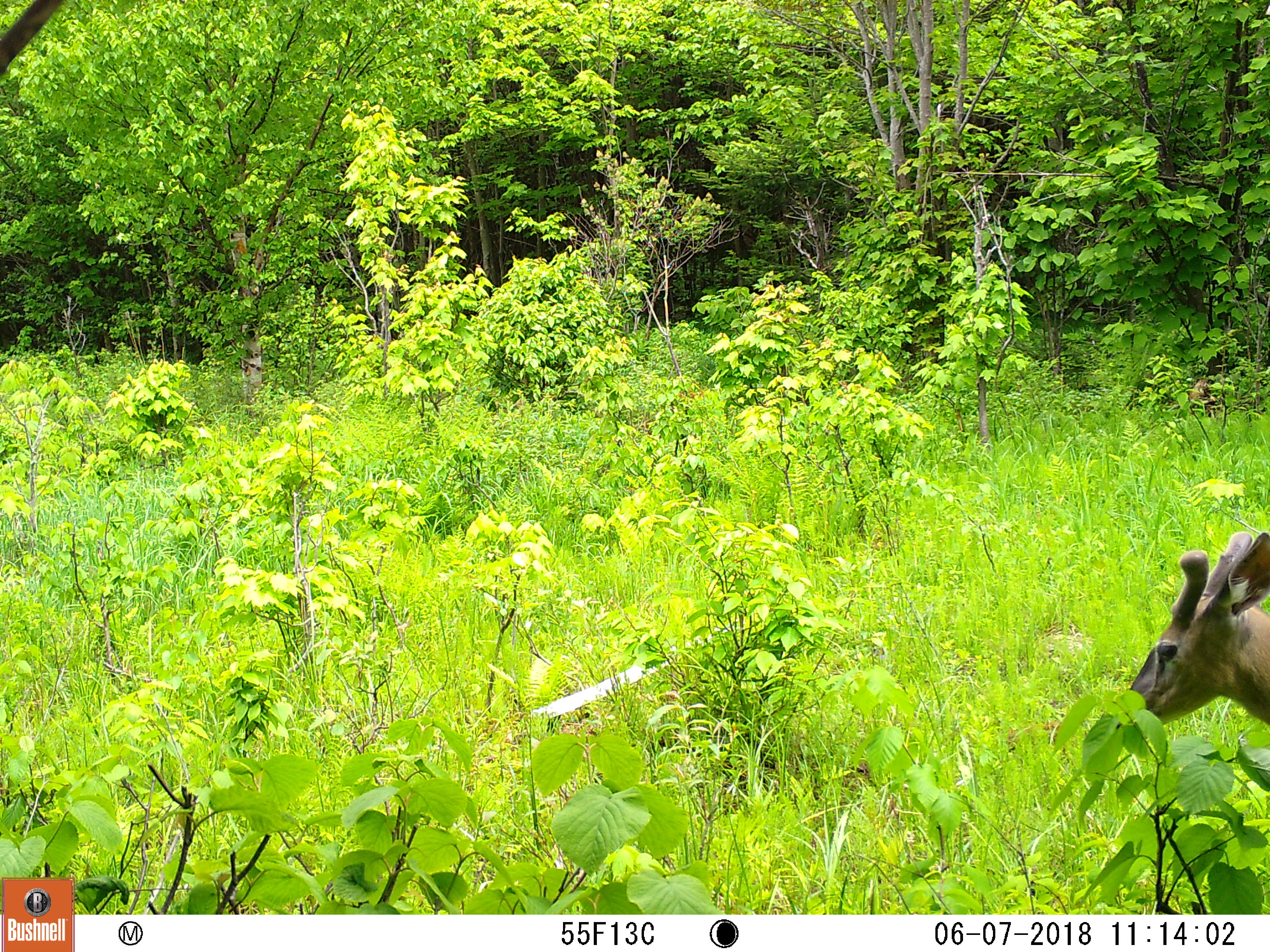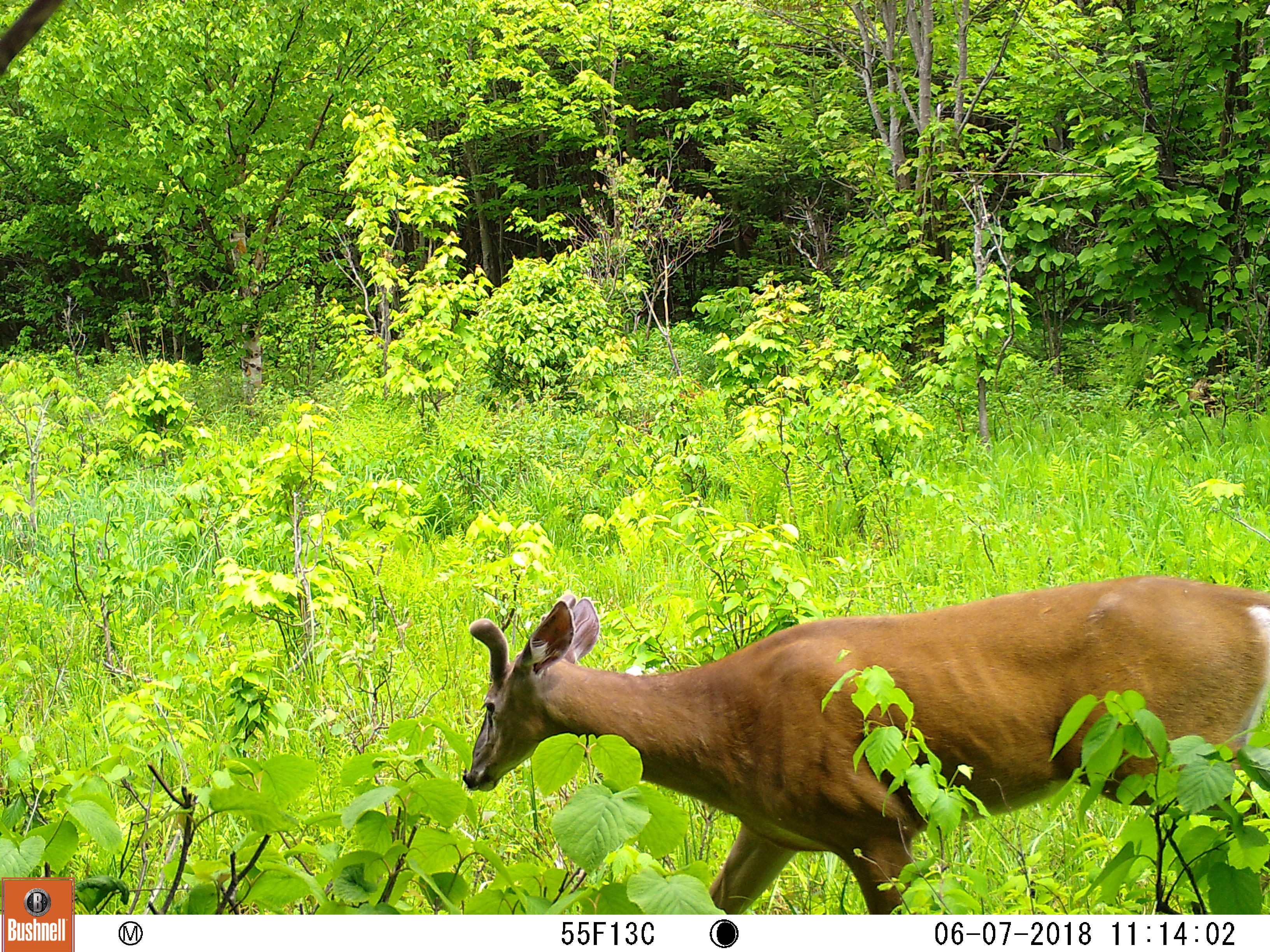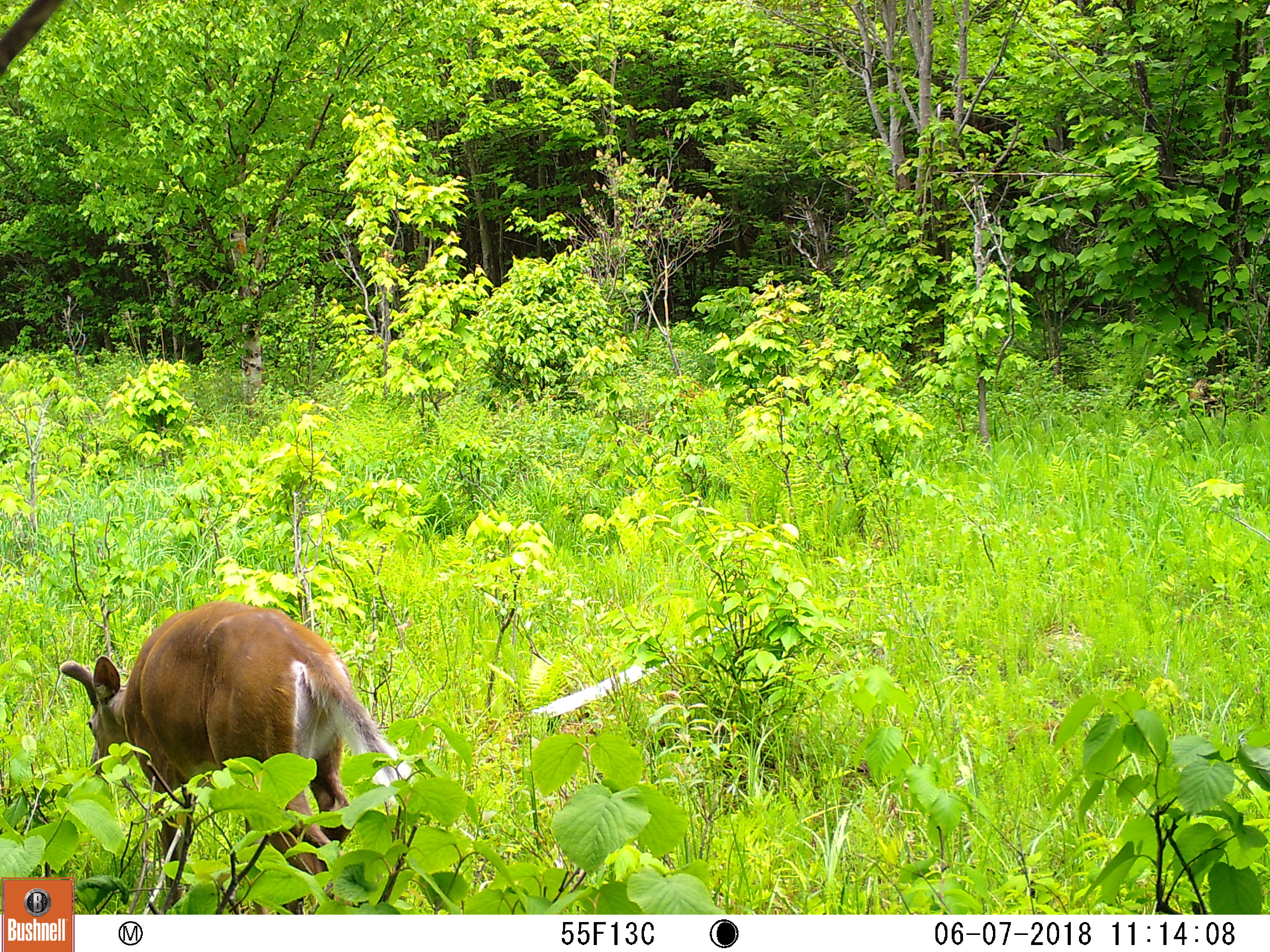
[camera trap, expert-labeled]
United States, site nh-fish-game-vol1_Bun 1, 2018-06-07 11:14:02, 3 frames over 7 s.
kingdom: Animalia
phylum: Chordata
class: Mammalia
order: Artiodactyla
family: Cervidae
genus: Odocoileus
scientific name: Odocoileus virginianus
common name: white-tailed deer